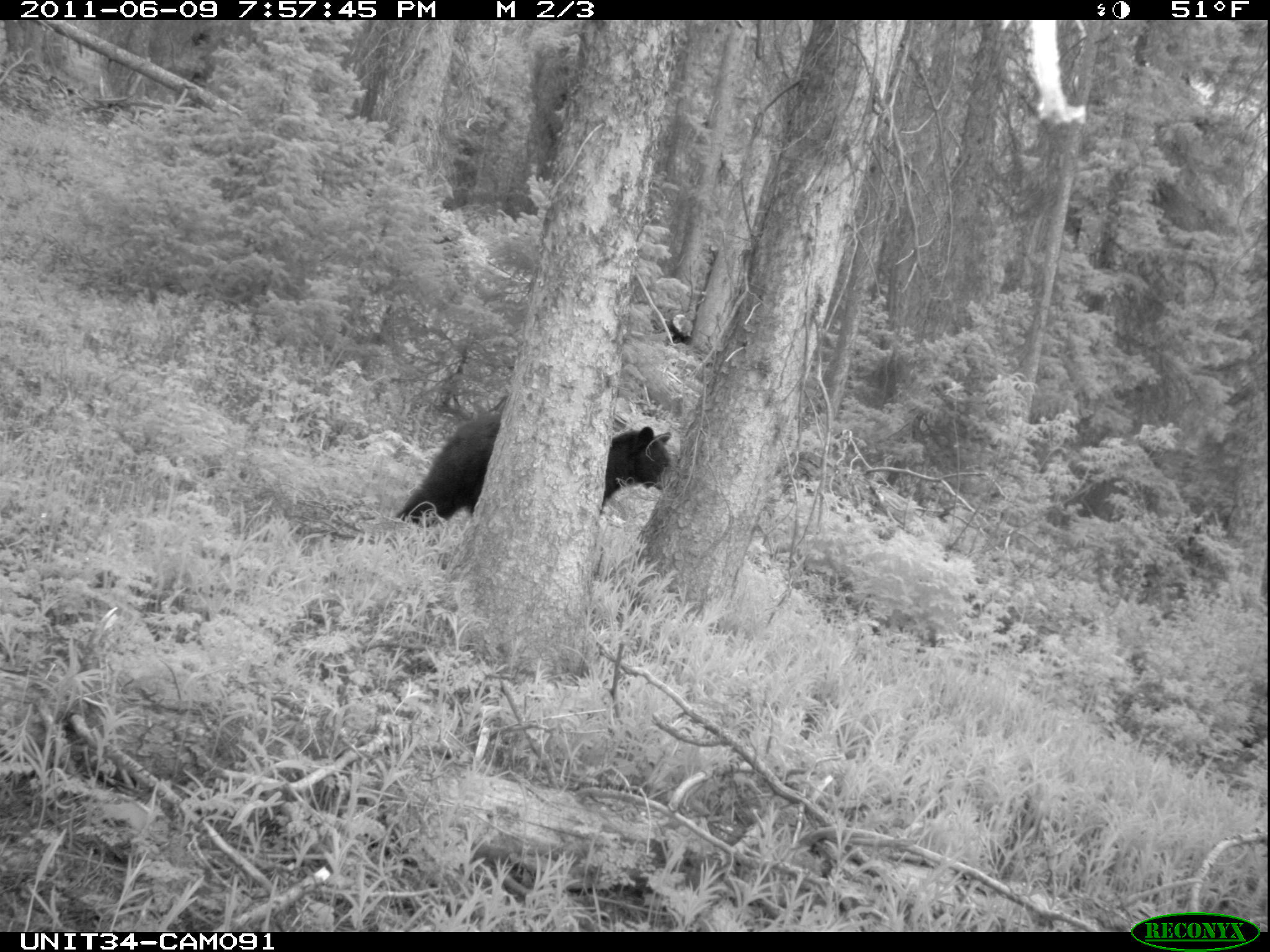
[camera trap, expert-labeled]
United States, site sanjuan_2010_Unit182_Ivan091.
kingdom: Animalia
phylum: Chordata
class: Mammalia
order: Carnivora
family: Ursidae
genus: Ursus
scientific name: Ursus americanus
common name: american black bear